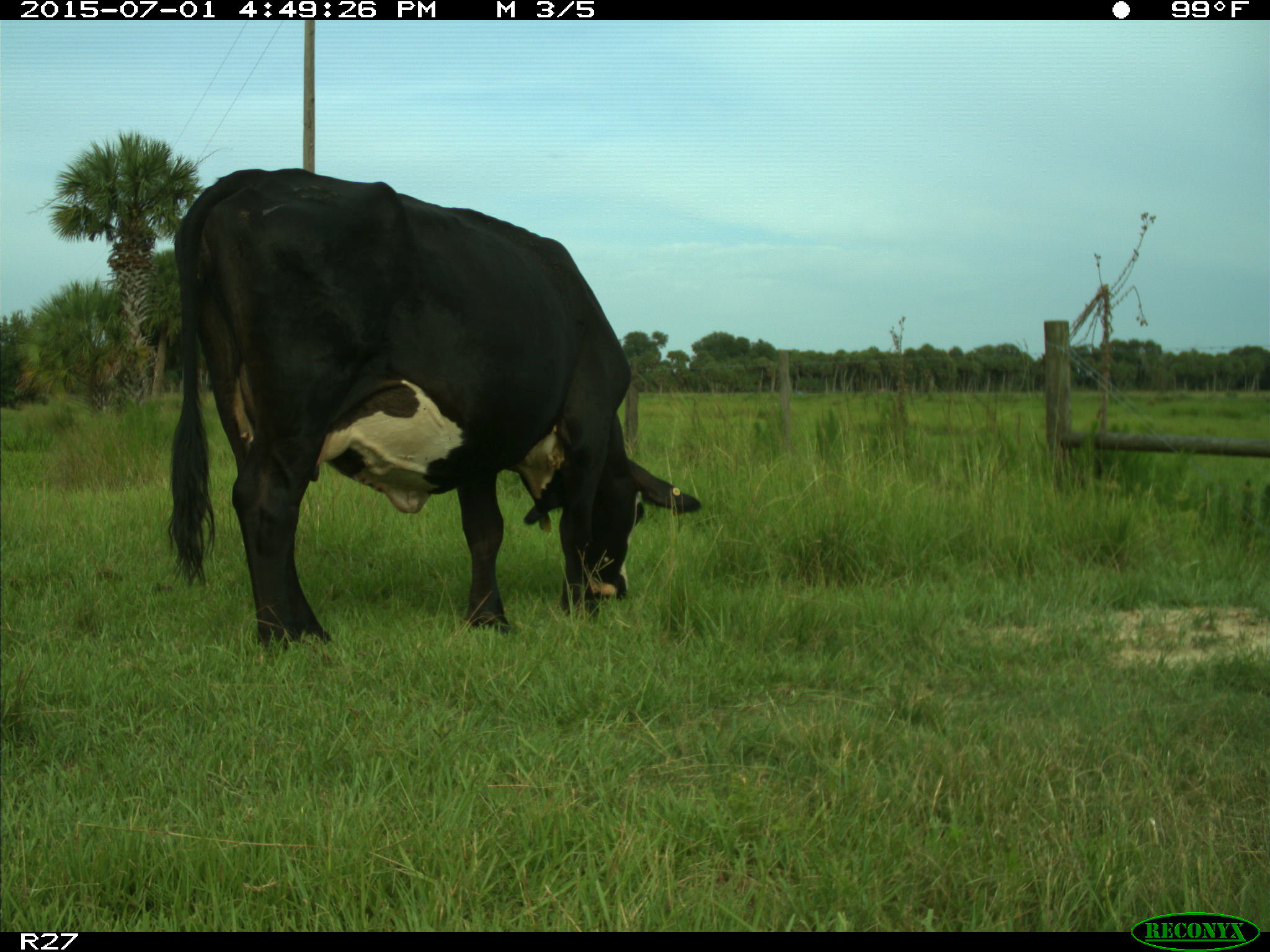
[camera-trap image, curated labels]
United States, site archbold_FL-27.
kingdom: Animalia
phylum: Chordata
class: Mammalia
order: Artiodactyla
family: Bovidae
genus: Bos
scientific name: Bos taurus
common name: domestic cow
Bos taurus (domestic cow).